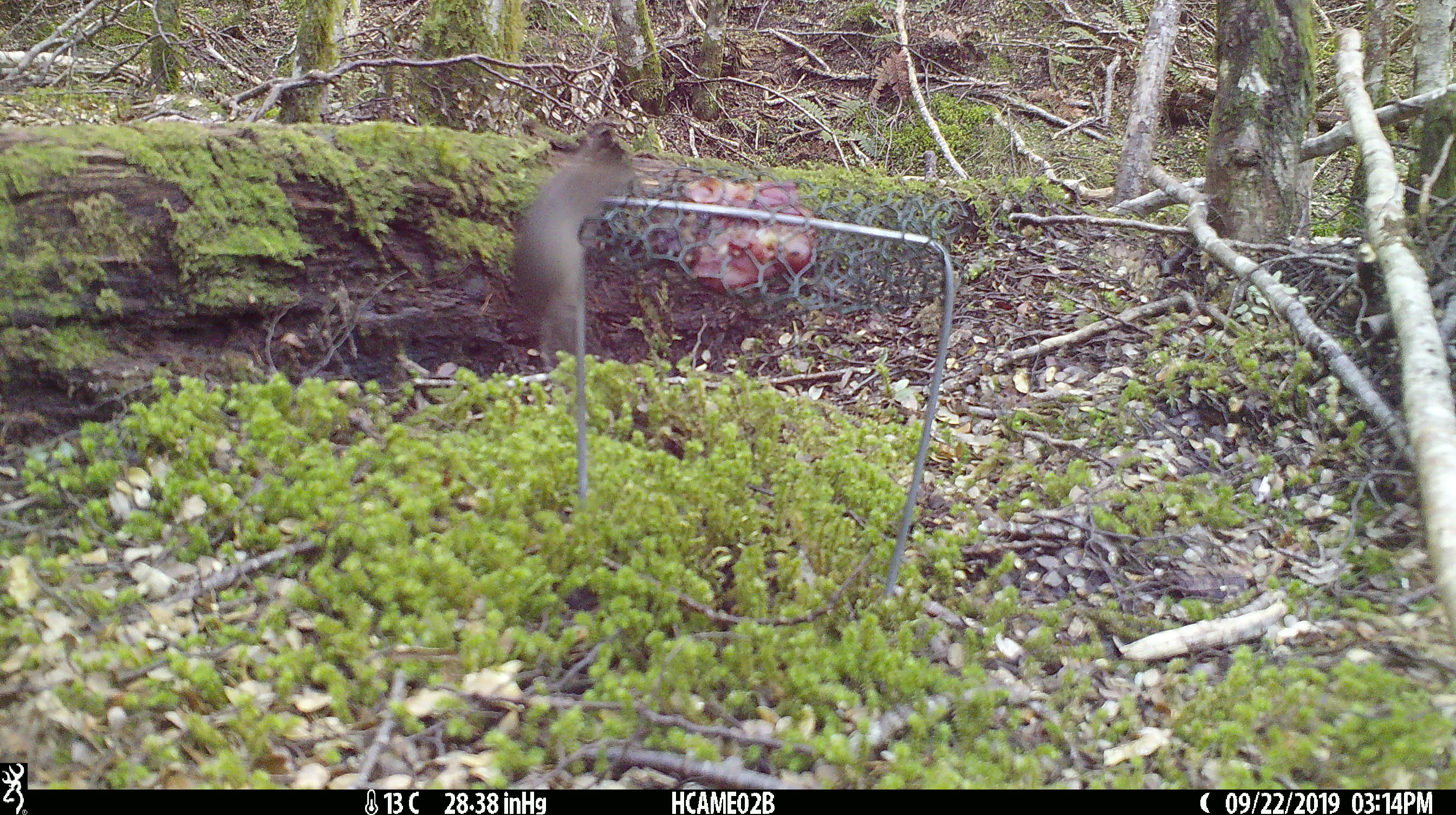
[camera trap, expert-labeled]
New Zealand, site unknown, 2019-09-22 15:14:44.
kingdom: Animalia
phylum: Chordata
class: Mammalia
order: Rodentia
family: Muridae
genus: Mus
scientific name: Mus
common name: mouse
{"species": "mouse (Mus)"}